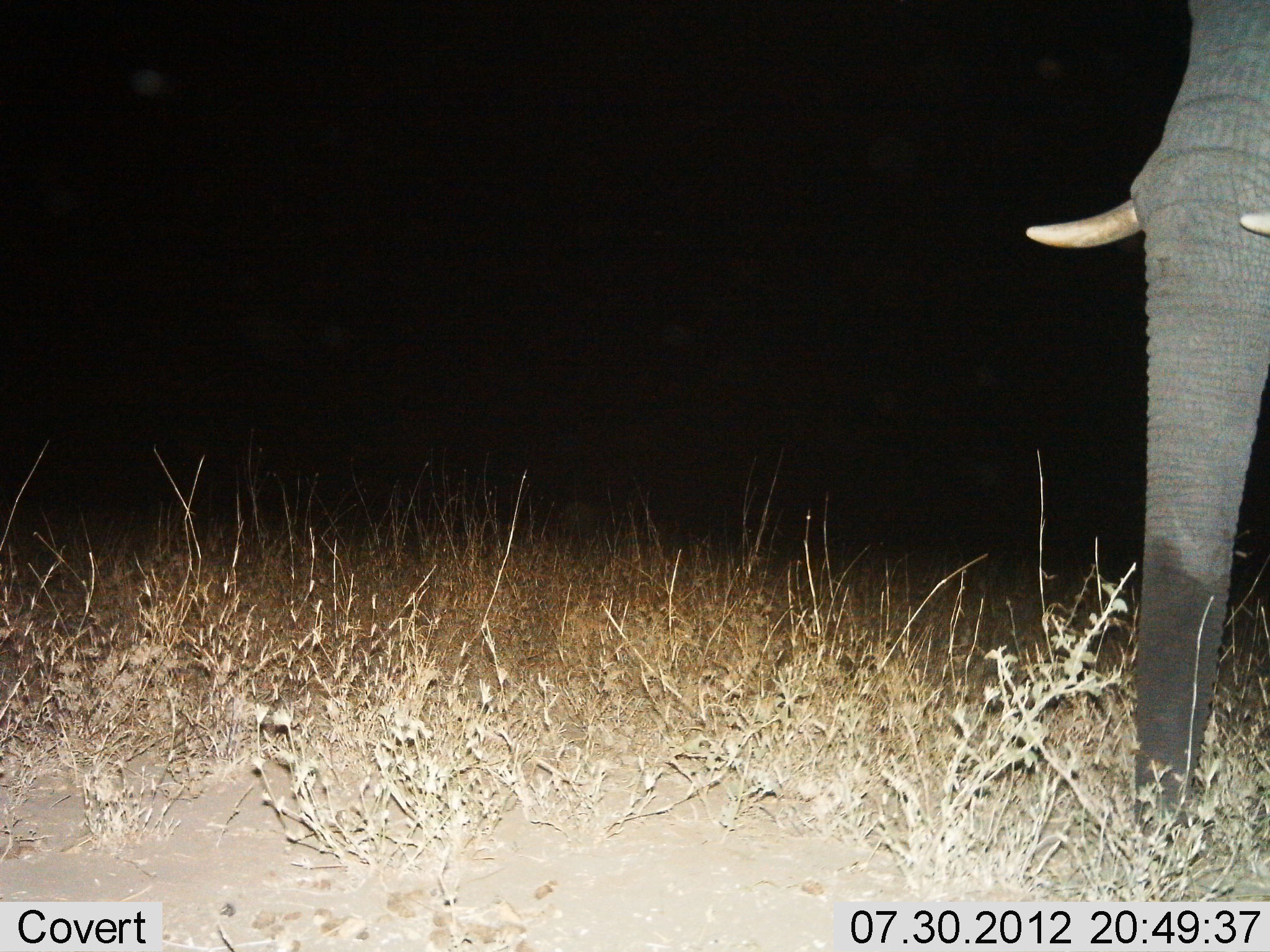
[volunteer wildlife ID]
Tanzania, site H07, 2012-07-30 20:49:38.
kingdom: Animalia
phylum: Chordata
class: Mammalia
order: Proboscidea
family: Elephantidae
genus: Loxodonta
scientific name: Loxodonta africana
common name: african bush elephant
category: elephant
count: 1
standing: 90%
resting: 0%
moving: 10%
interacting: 0%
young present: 0%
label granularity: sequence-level